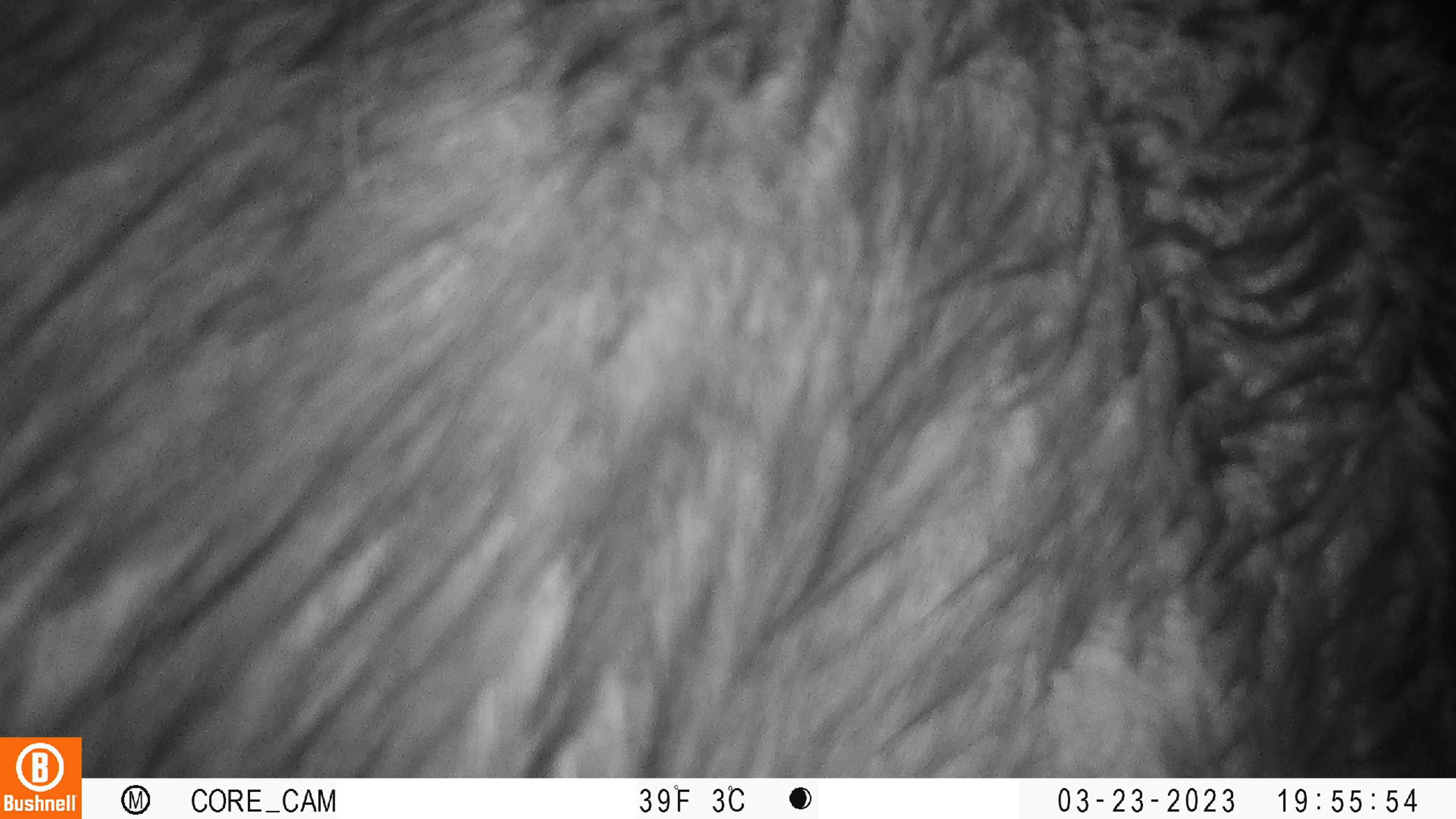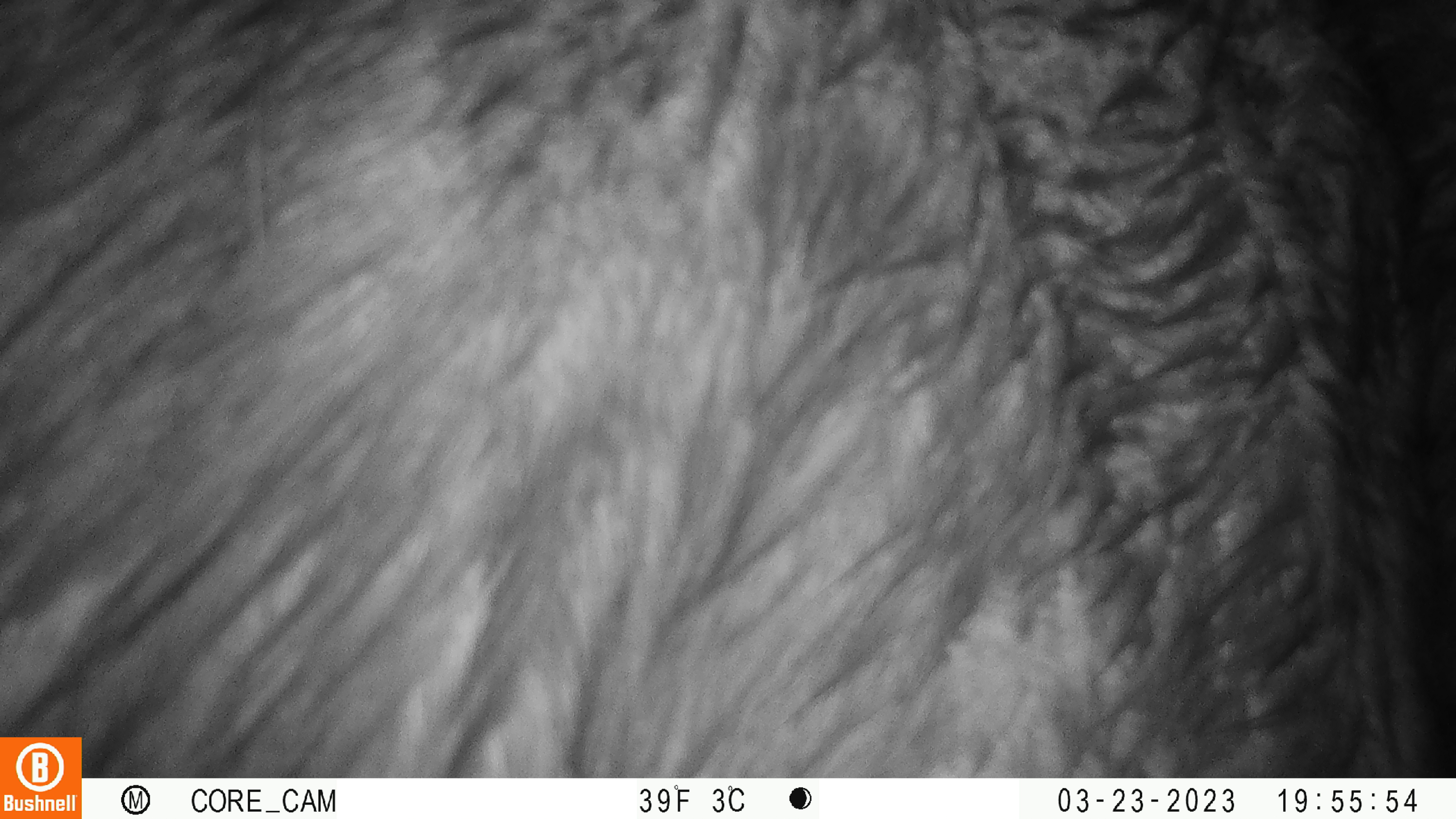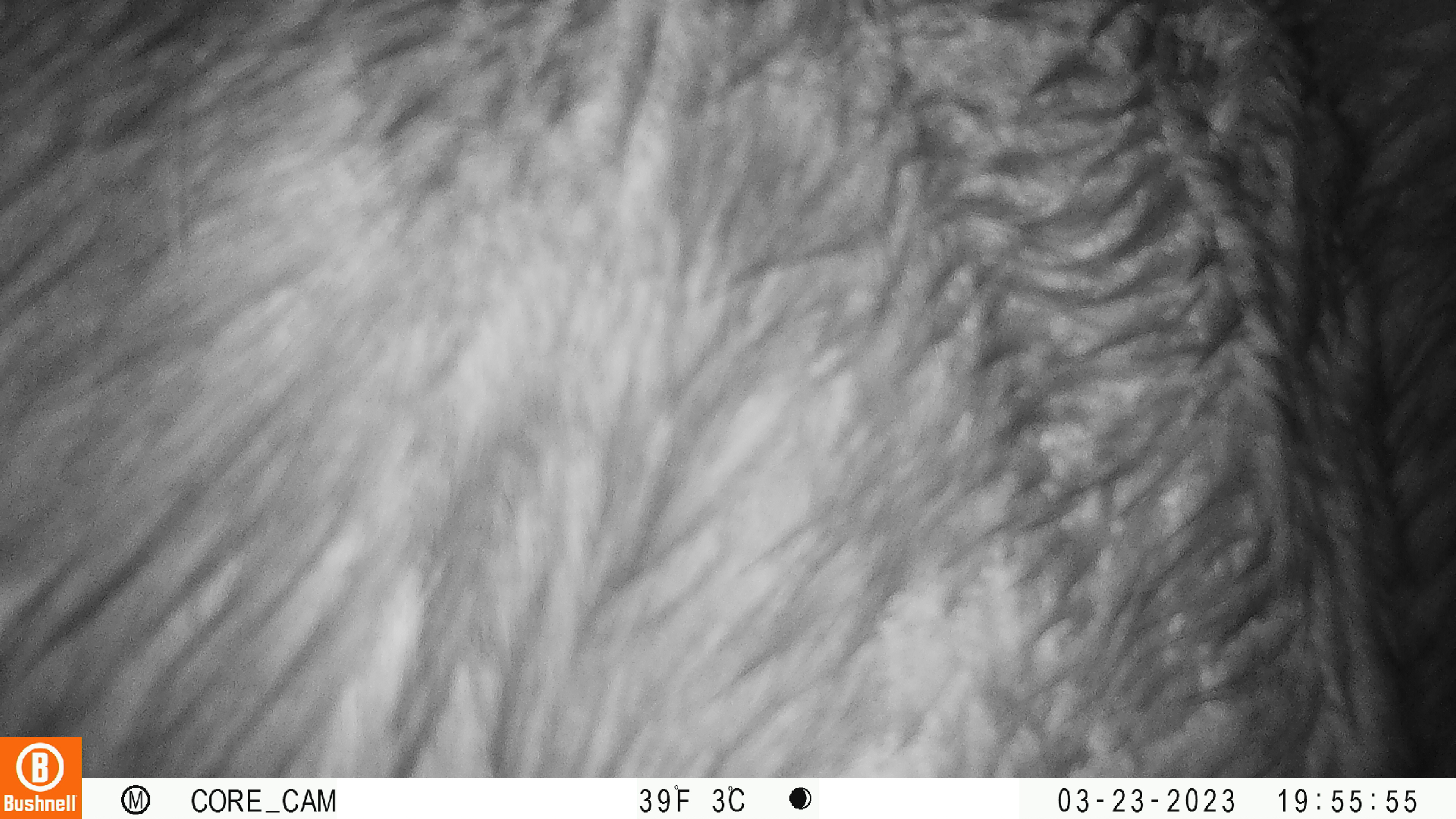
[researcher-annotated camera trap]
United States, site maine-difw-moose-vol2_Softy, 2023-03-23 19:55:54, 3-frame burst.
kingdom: Animalia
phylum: Chordata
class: Mammalia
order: Artiodactyla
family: Cervidae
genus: Alces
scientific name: Alces alces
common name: moose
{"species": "moose (Alces alces)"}